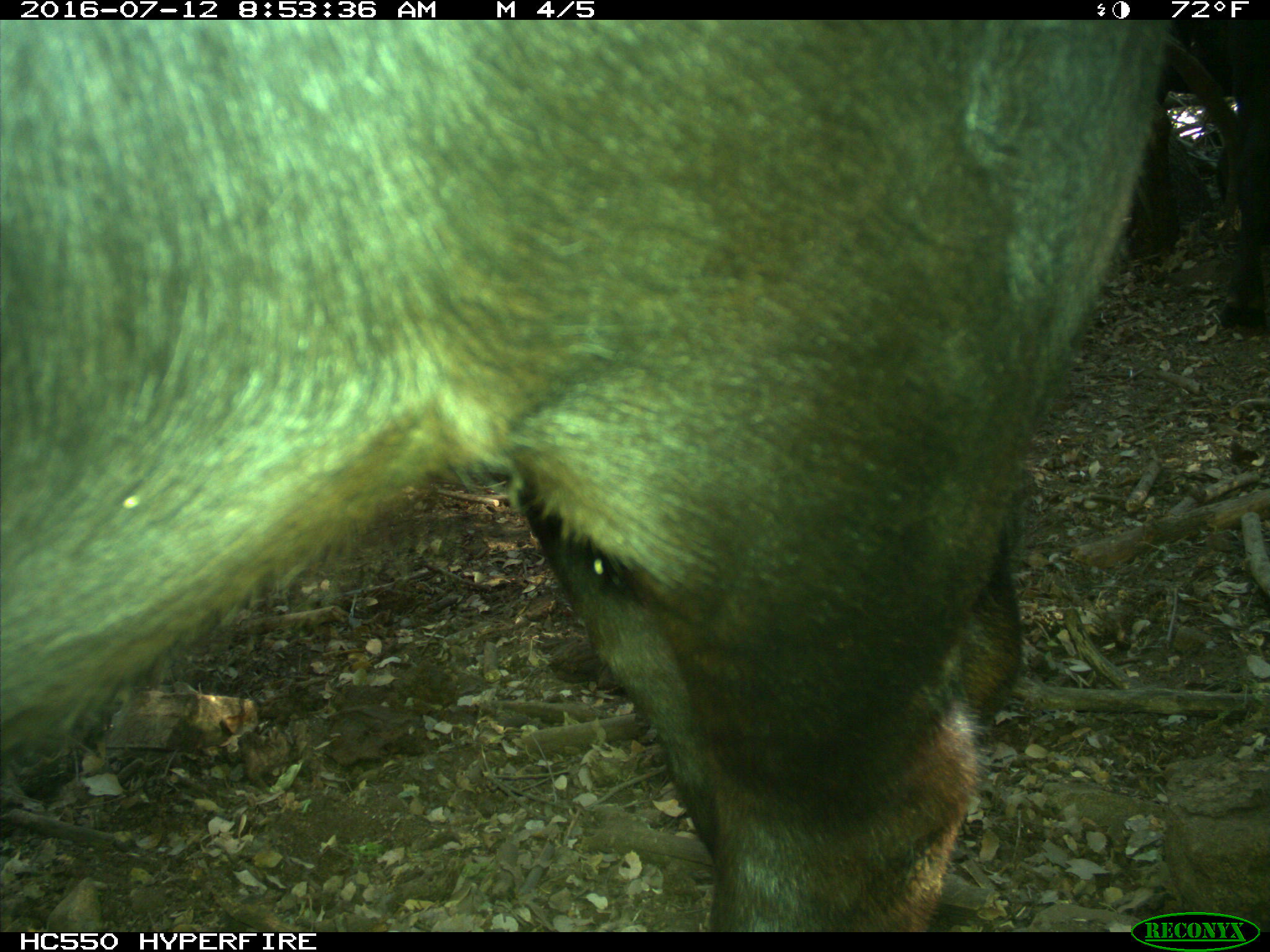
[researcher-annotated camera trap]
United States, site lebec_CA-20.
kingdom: Animalia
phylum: Chordata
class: Mammalia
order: Artiodactyla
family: Bovidae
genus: Bos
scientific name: Bos taurus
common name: domestic cow